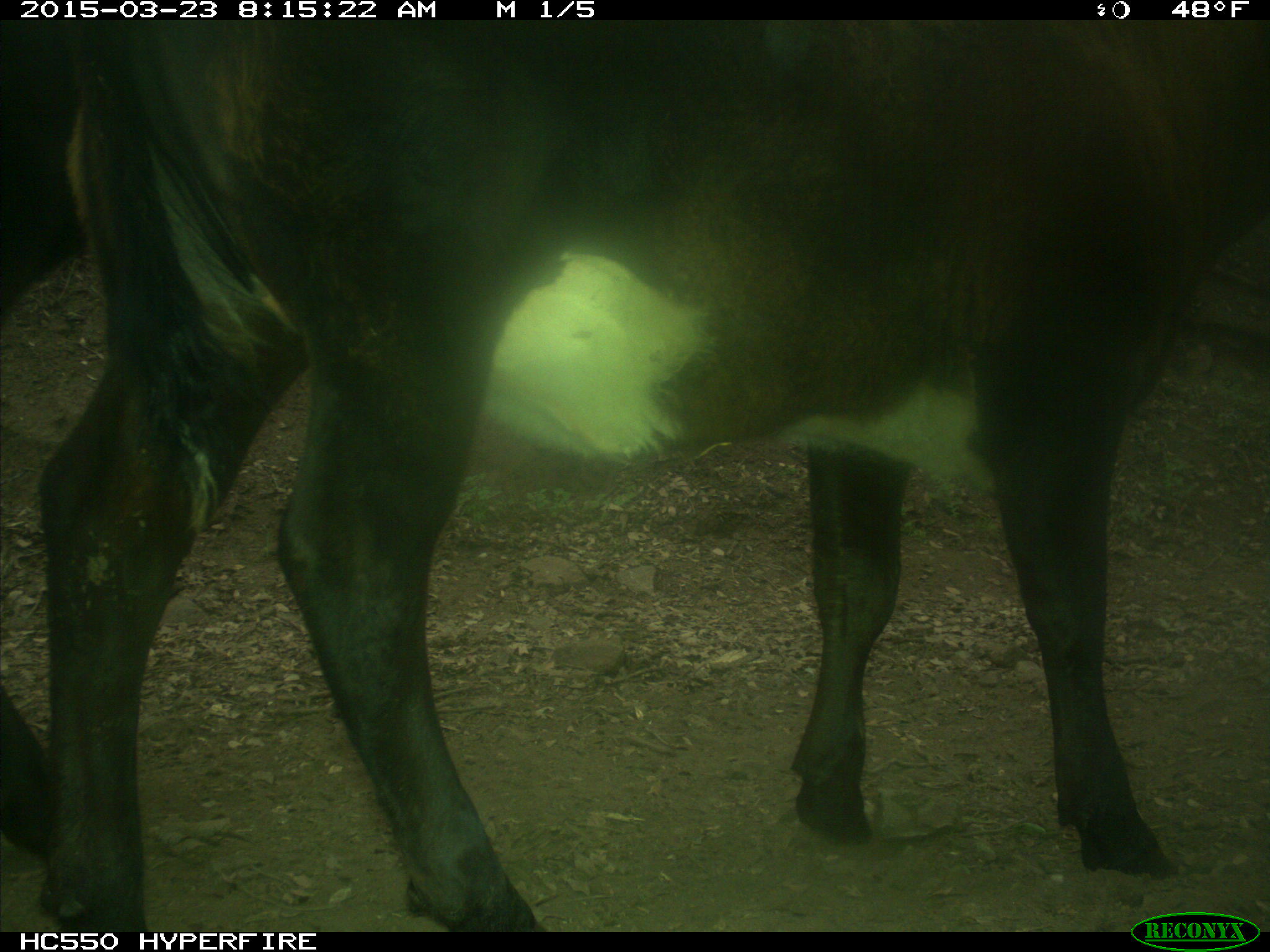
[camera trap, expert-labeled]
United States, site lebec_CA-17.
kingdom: Animalia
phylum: Chordata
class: Mammalia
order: Artiodactyla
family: Bovidae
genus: Bos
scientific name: Bos taurus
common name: domestic cow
Bos taurus (domestic cow).